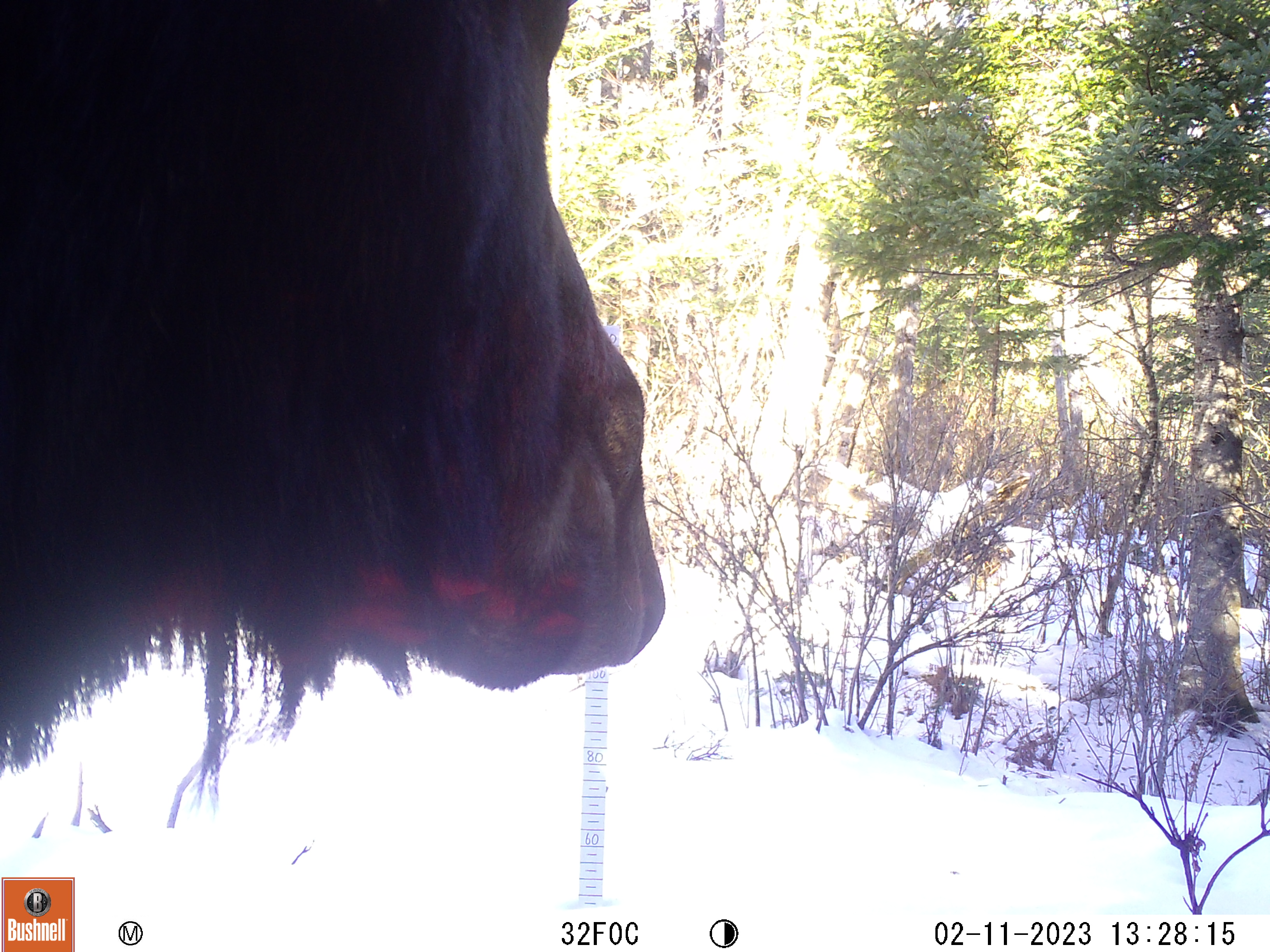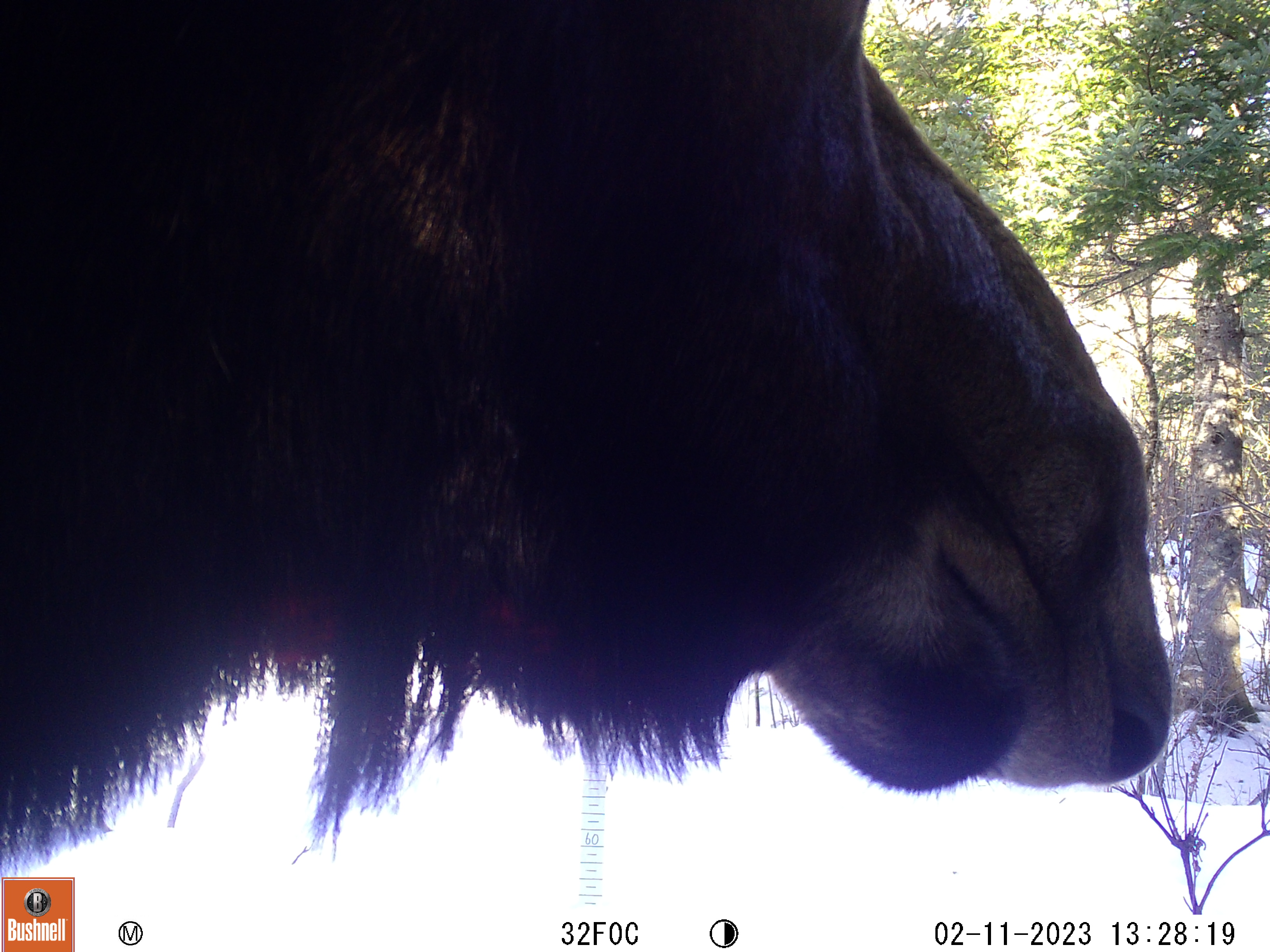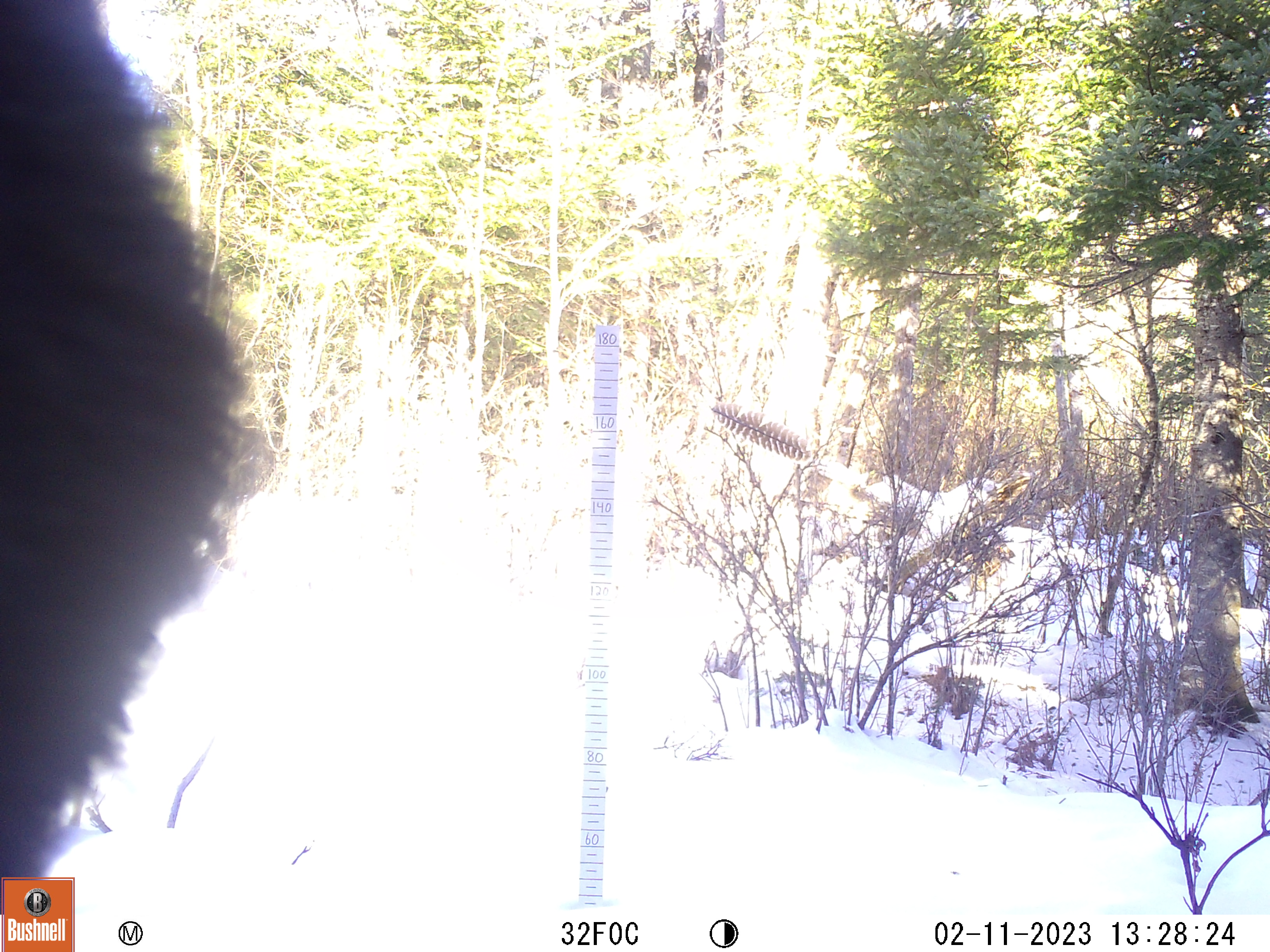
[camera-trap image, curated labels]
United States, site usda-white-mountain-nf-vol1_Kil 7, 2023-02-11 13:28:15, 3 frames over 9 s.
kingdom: Animalia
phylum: Chordata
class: Mammalia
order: Artiodactyla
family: Cervidae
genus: Alces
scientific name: Alces alces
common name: moose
Moose (Alces alces).